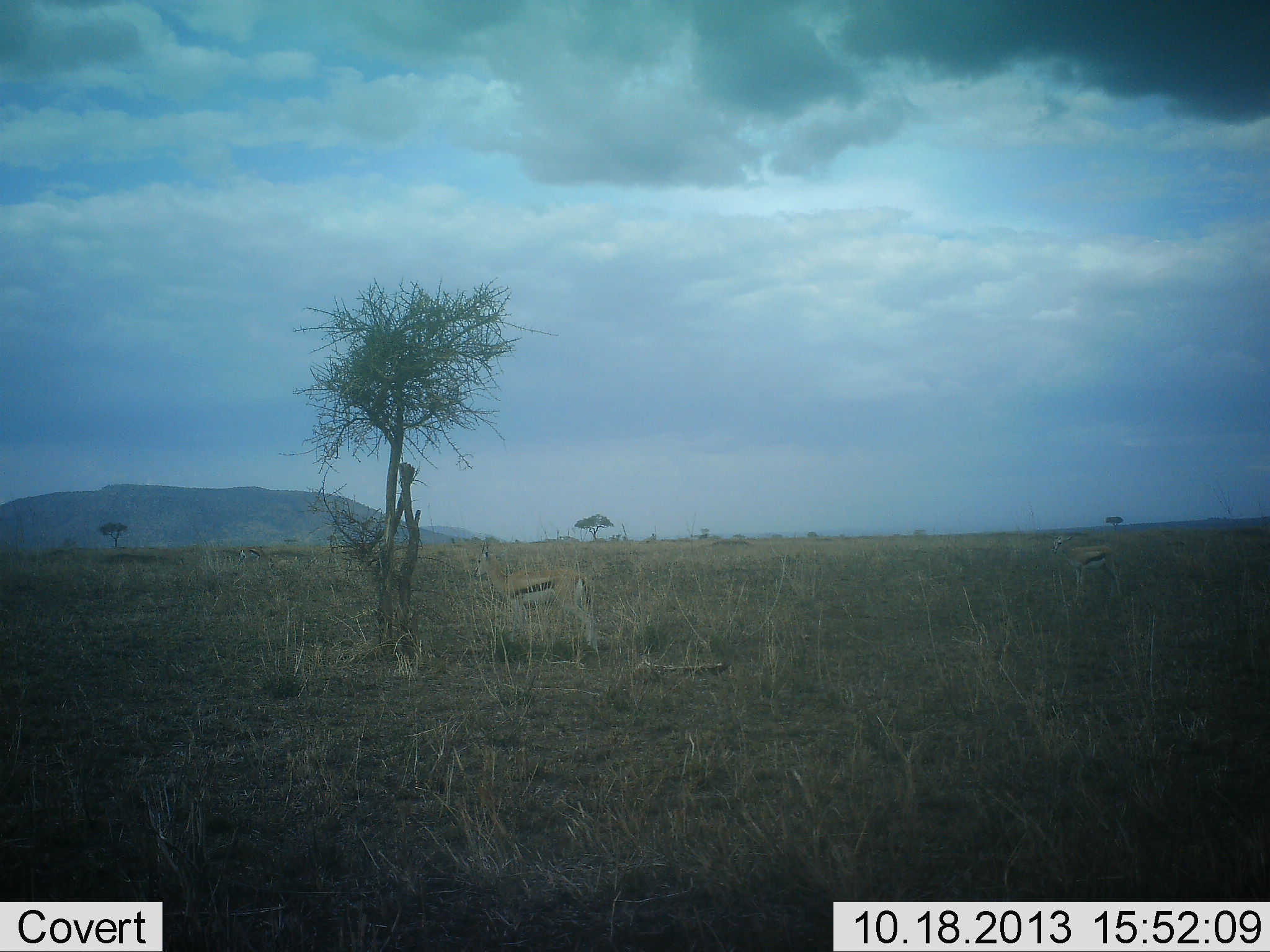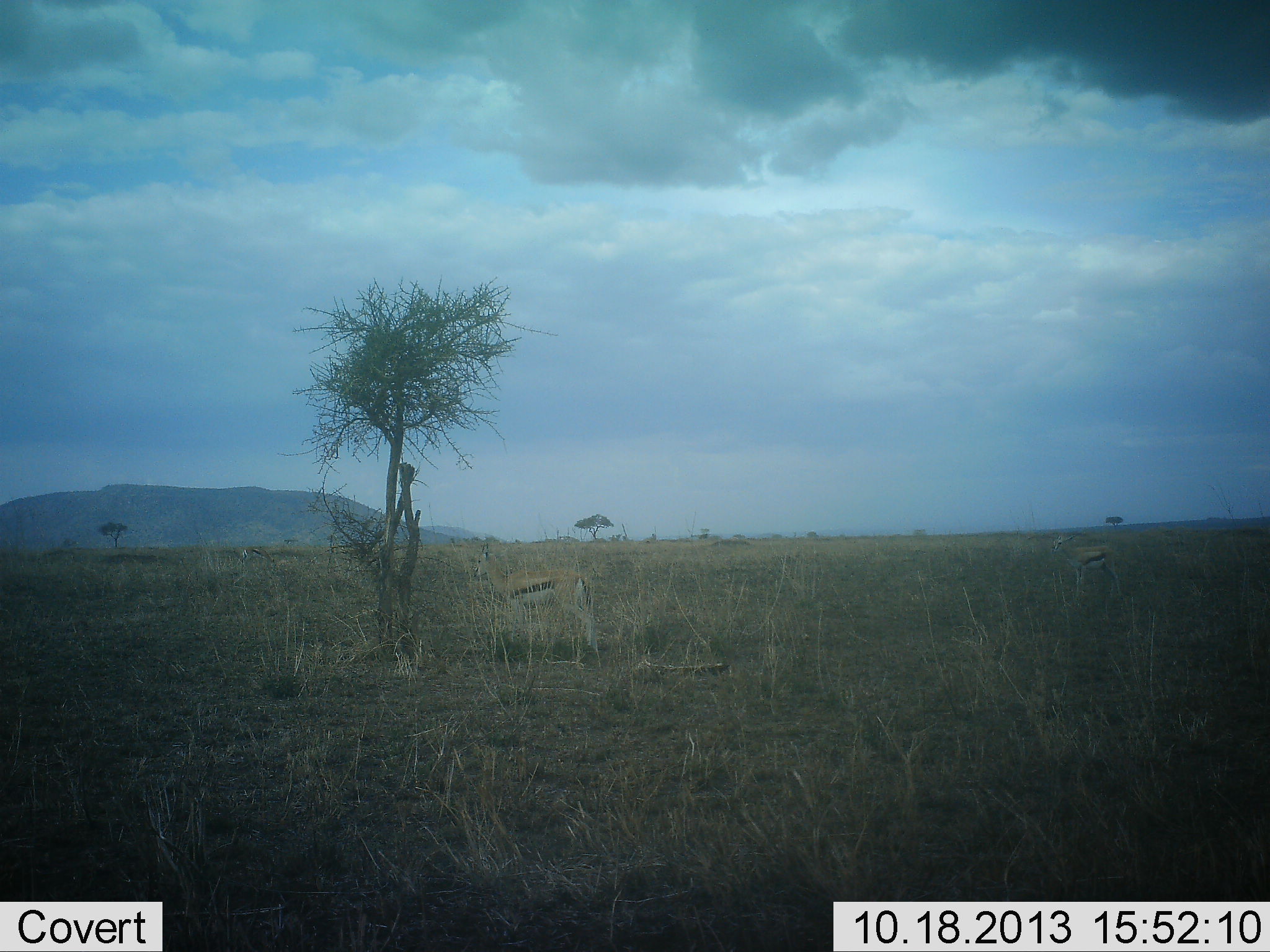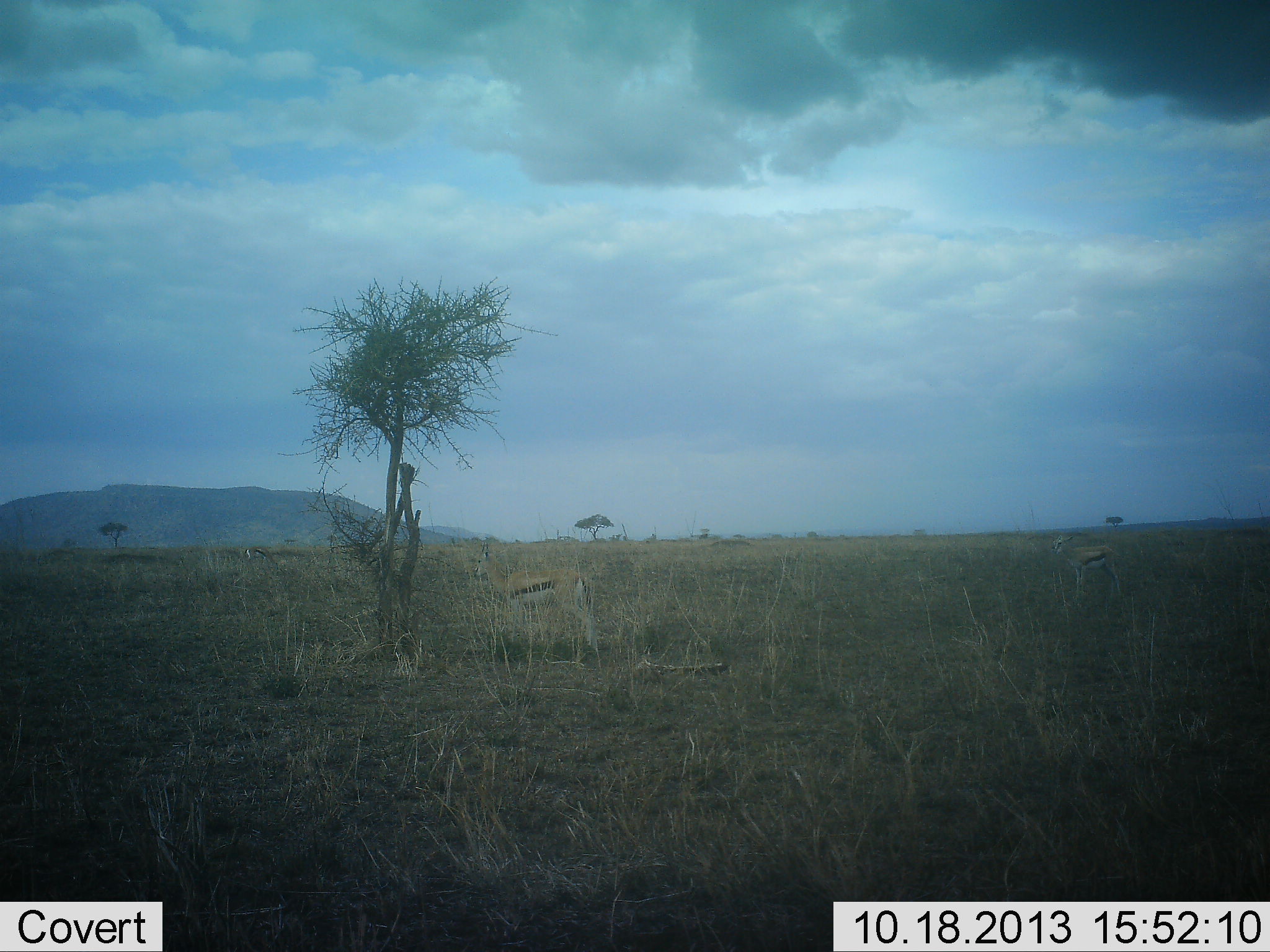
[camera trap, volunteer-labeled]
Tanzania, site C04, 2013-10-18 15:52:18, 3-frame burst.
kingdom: Animalia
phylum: Chordata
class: Mammalia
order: Artiodactyla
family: Bovidae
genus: Eudorcas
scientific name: Eudorcas thomsonii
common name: thomson's gazelle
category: gazellethomsons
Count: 2.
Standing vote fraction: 100%.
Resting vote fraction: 0%.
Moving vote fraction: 14%.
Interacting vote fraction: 0%.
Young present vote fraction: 3%.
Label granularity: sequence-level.